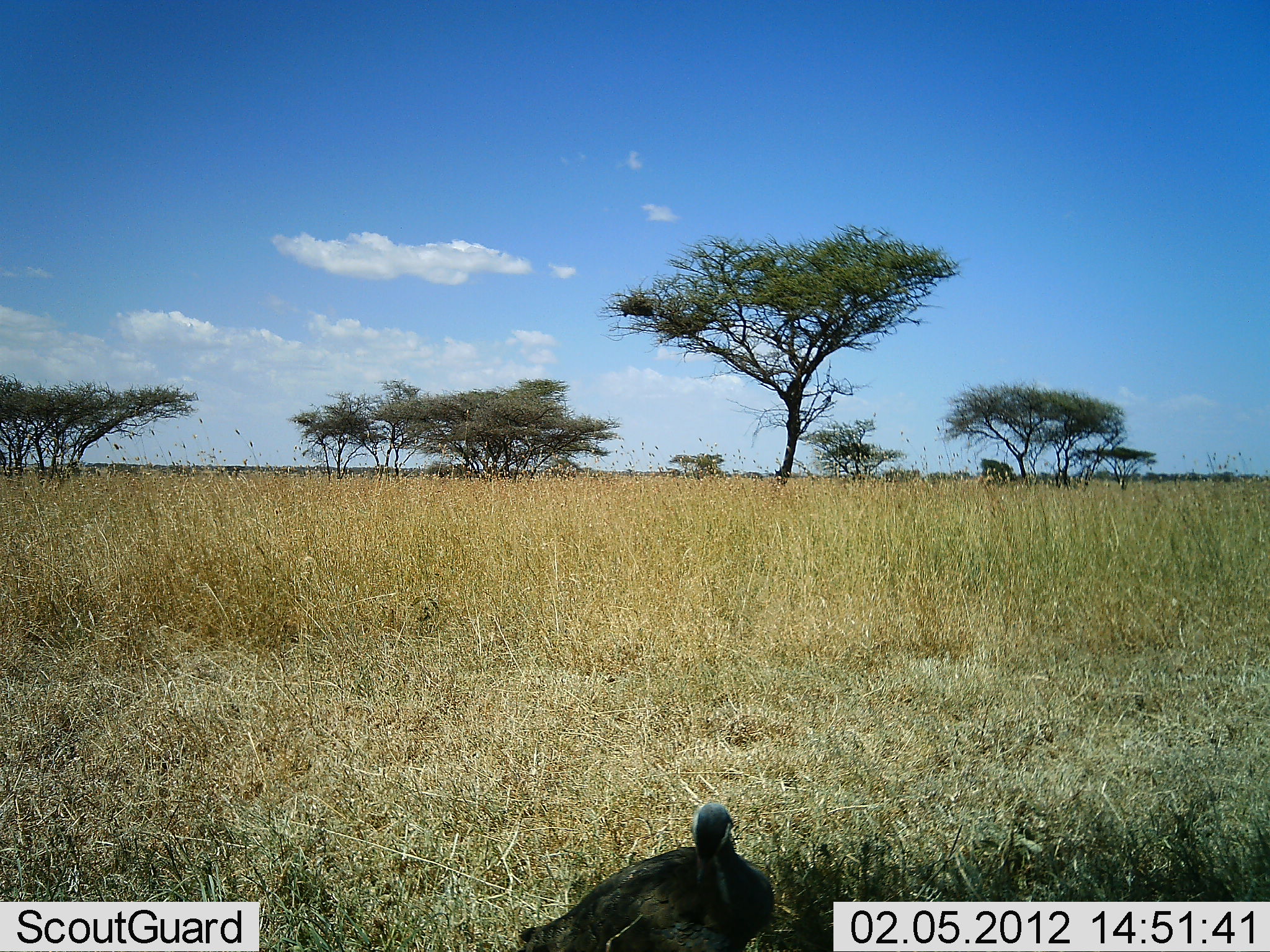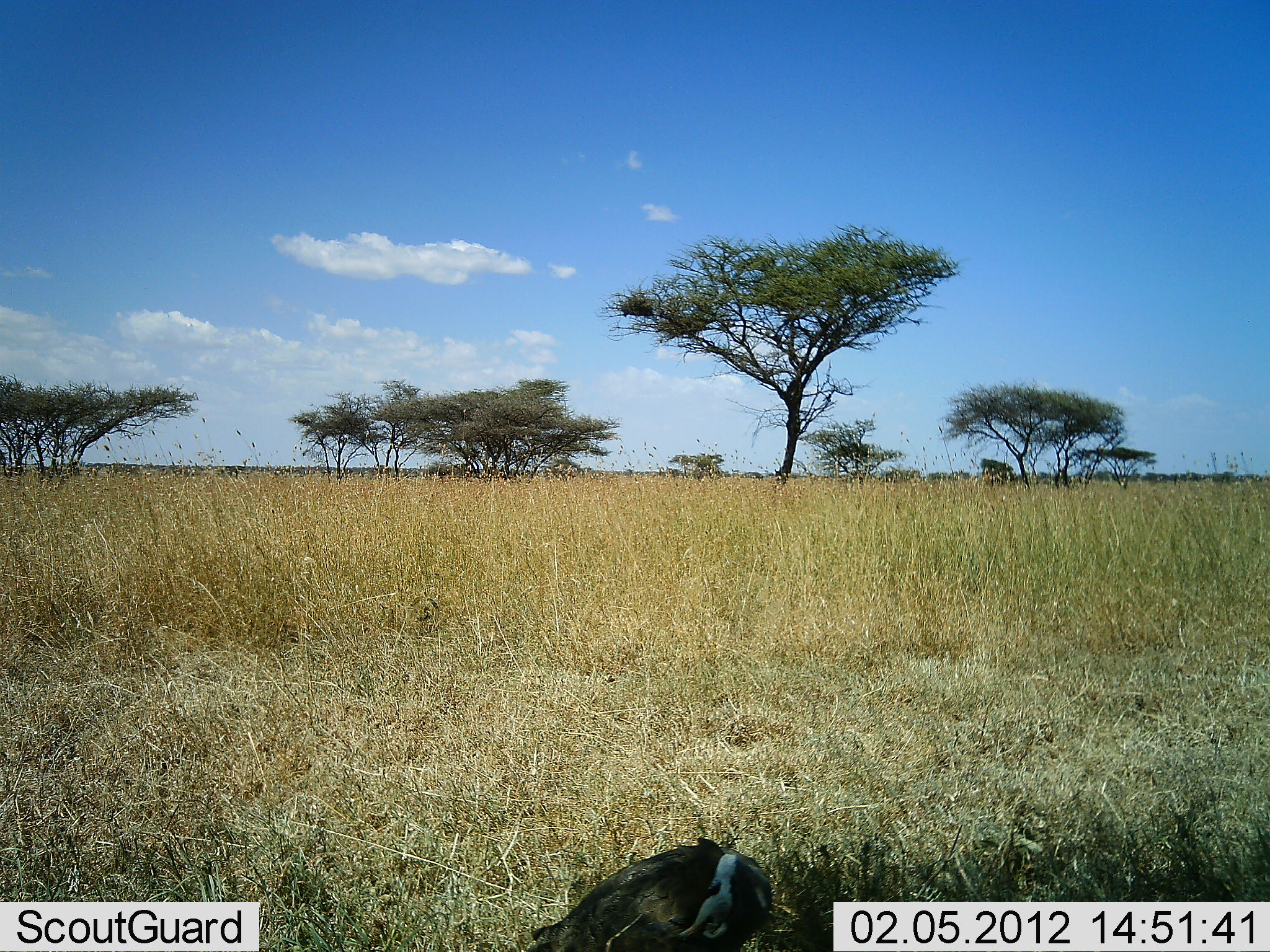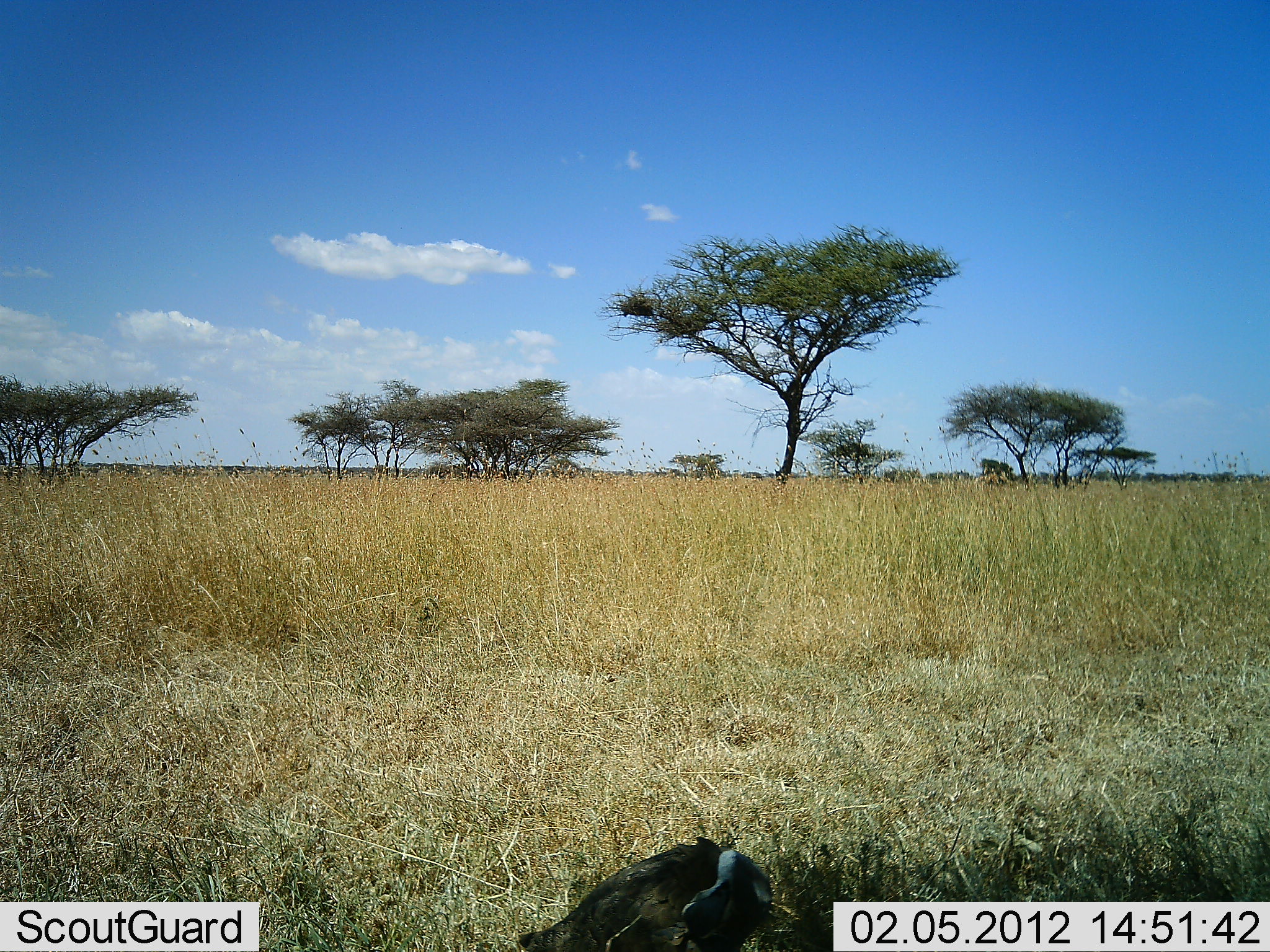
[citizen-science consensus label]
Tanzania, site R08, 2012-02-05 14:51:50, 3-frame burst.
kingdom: Animalia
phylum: Chordata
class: Aves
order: Galliformes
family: Numididae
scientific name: Numididae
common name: guinea fowl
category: guineafowl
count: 1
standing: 62%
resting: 10%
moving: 10%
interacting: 0%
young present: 0%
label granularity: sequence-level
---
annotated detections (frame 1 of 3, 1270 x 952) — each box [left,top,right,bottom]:
animal: [512,801,776,950]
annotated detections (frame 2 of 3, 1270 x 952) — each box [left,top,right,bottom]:
animal: [516,836,776,952]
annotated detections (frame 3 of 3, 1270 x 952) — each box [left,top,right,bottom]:
animal: [515,838,776,952]